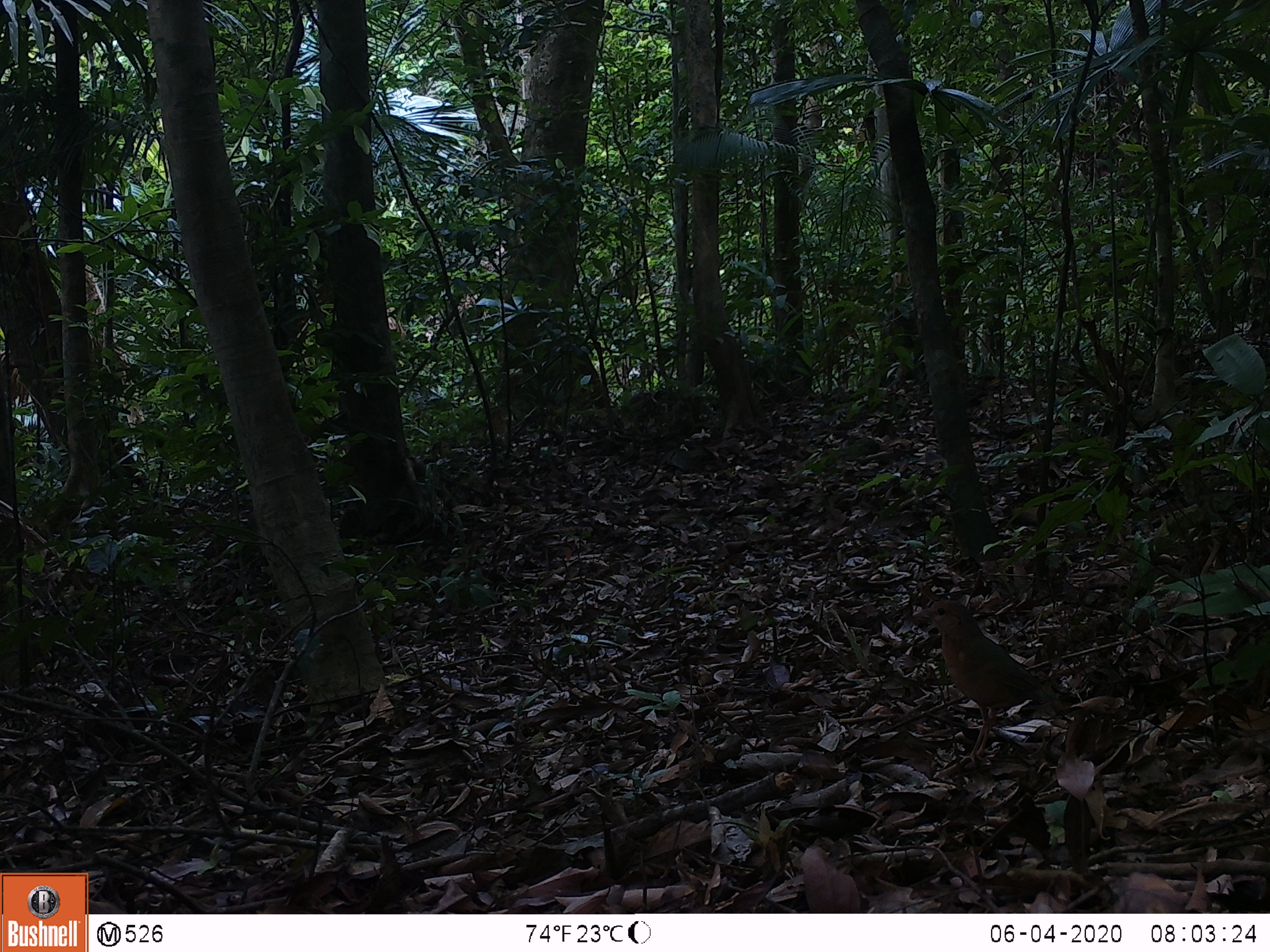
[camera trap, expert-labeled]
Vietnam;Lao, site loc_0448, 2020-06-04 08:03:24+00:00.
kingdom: Animalia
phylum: Chordata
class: Aves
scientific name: Aves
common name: bird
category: unidentified bird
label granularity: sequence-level